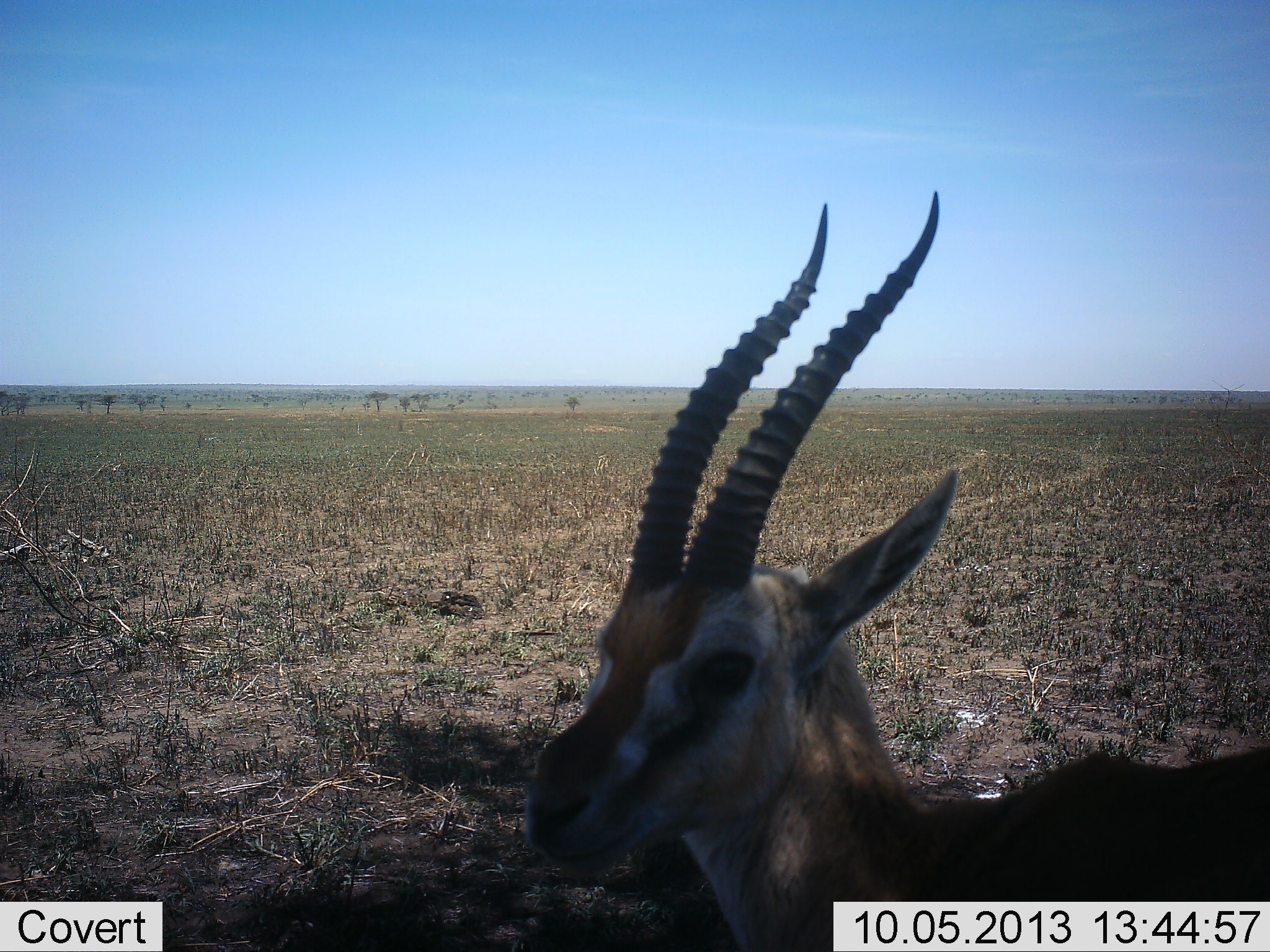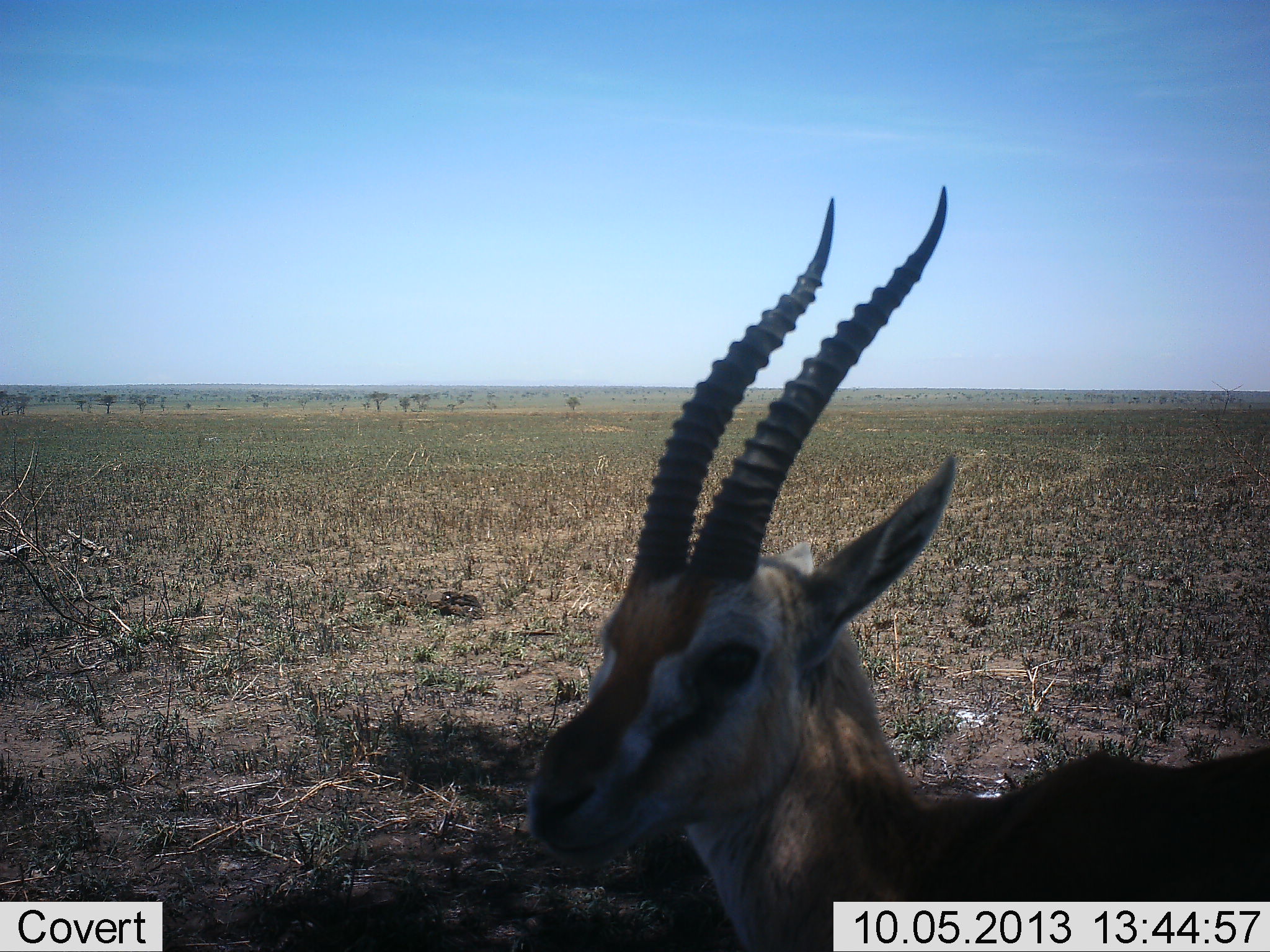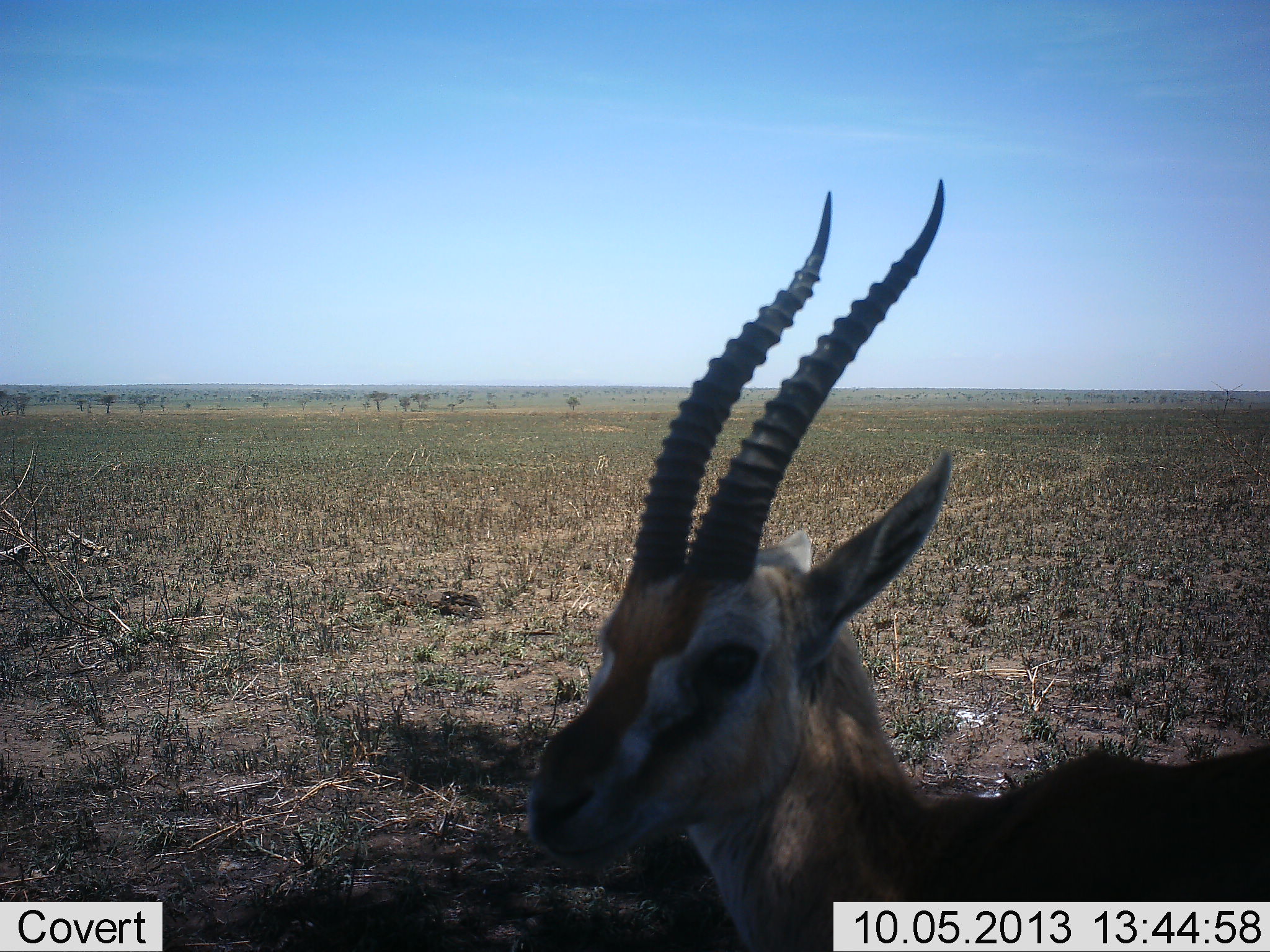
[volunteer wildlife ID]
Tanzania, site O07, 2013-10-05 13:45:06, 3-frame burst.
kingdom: Animalia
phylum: Chordata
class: Mammalia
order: Artiodactyla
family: Bovidae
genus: Eudorcas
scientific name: Eudorcas thomsonii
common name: thomson's gazelle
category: gazellethomsons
Gazellethomsons (thomson's gazelle) (Eudorcas thomsonii), count 1. Behavior (volunteer vote fractions): standing 79%, resting 21%, moving 0%, interacting 0%. Young present (vote fraction): 0%. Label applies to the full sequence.